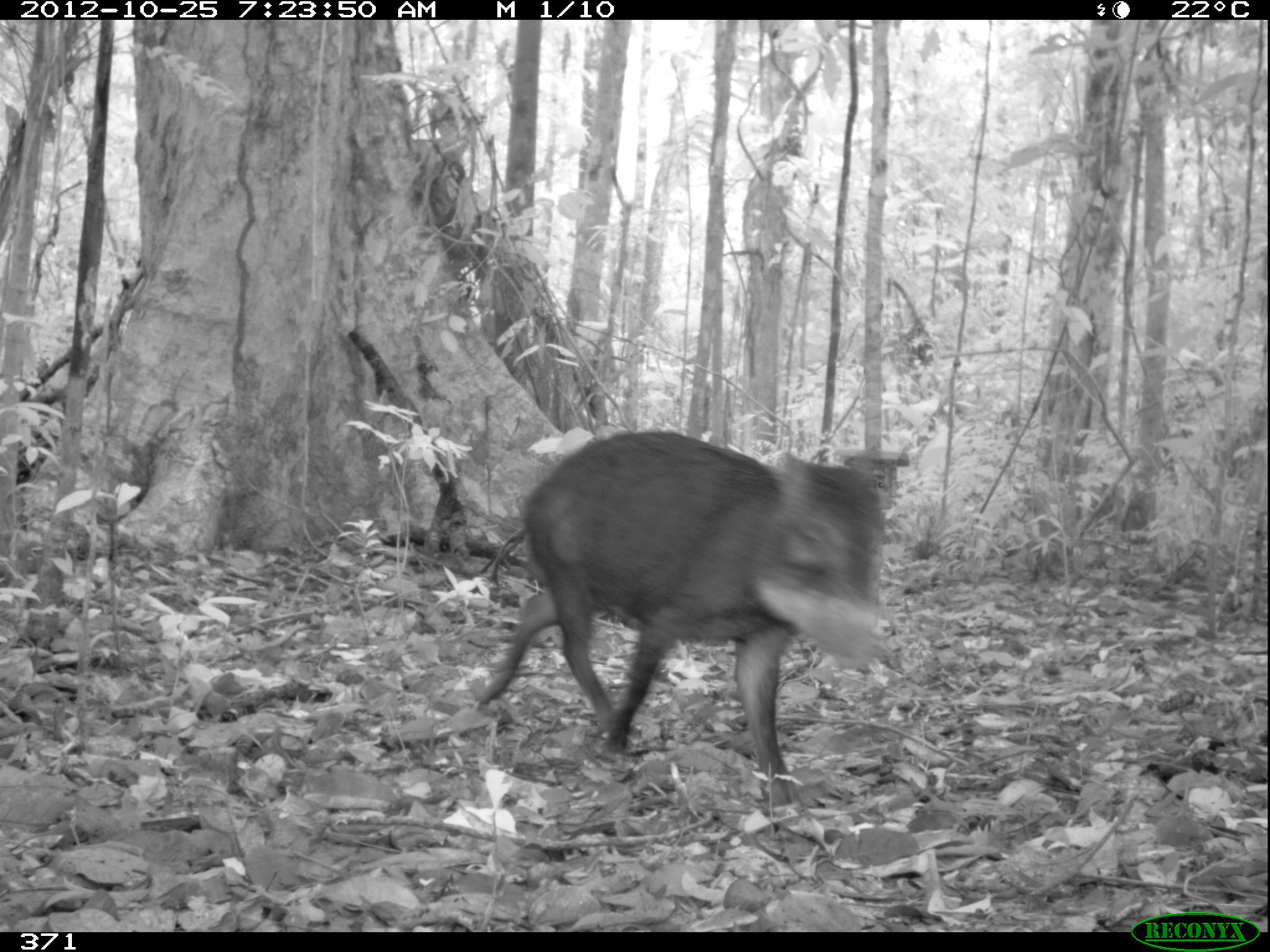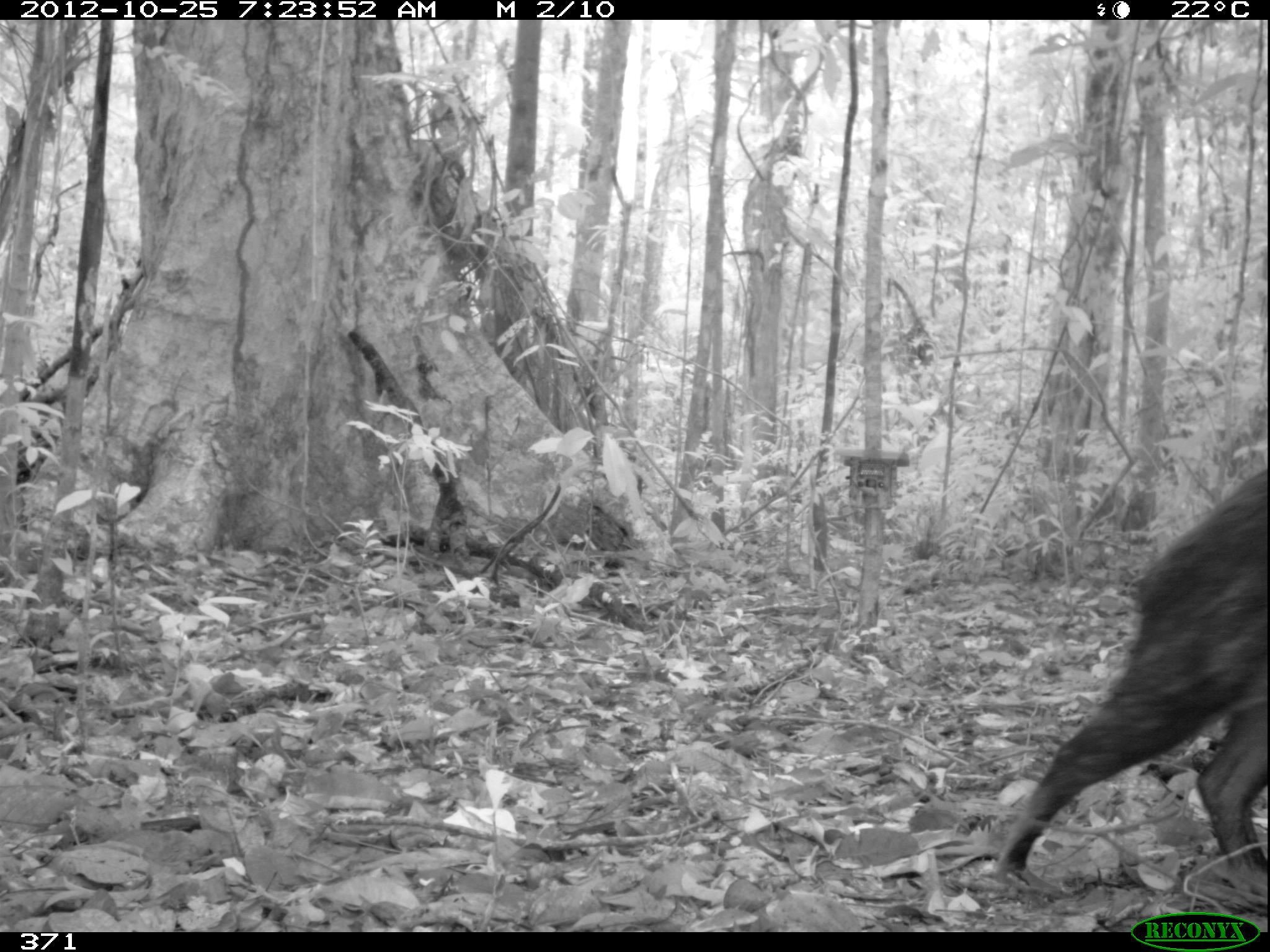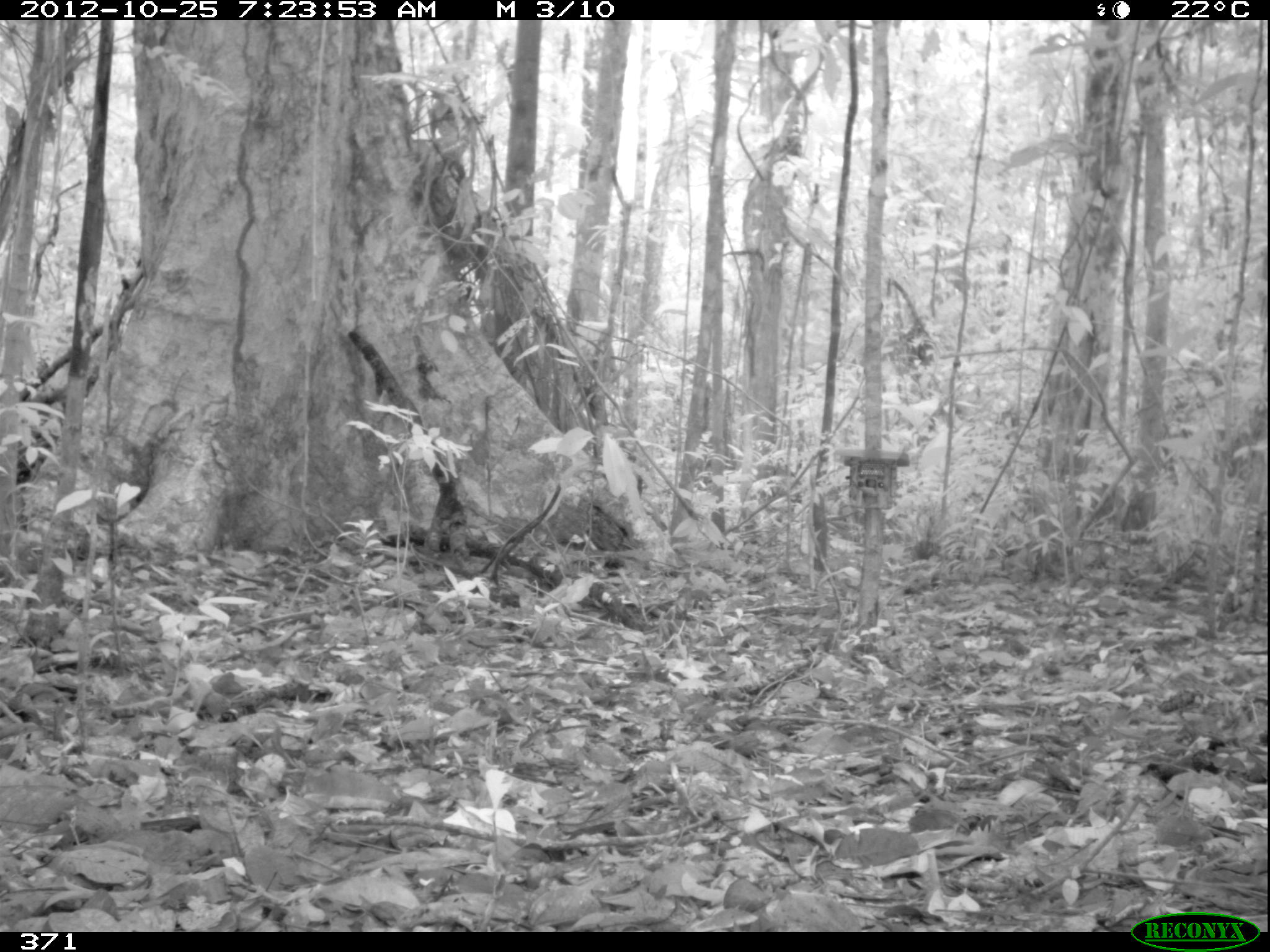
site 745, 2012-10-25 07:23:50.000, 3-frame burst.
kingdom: Animalia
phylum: Chordata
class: Mammalia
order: Artiodactyla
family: Tayassuidae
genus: Tayassu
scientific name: Tayassu pecari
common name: white-lipped peccary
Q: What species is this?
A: Tayassu pecari (white-lipped peccary).